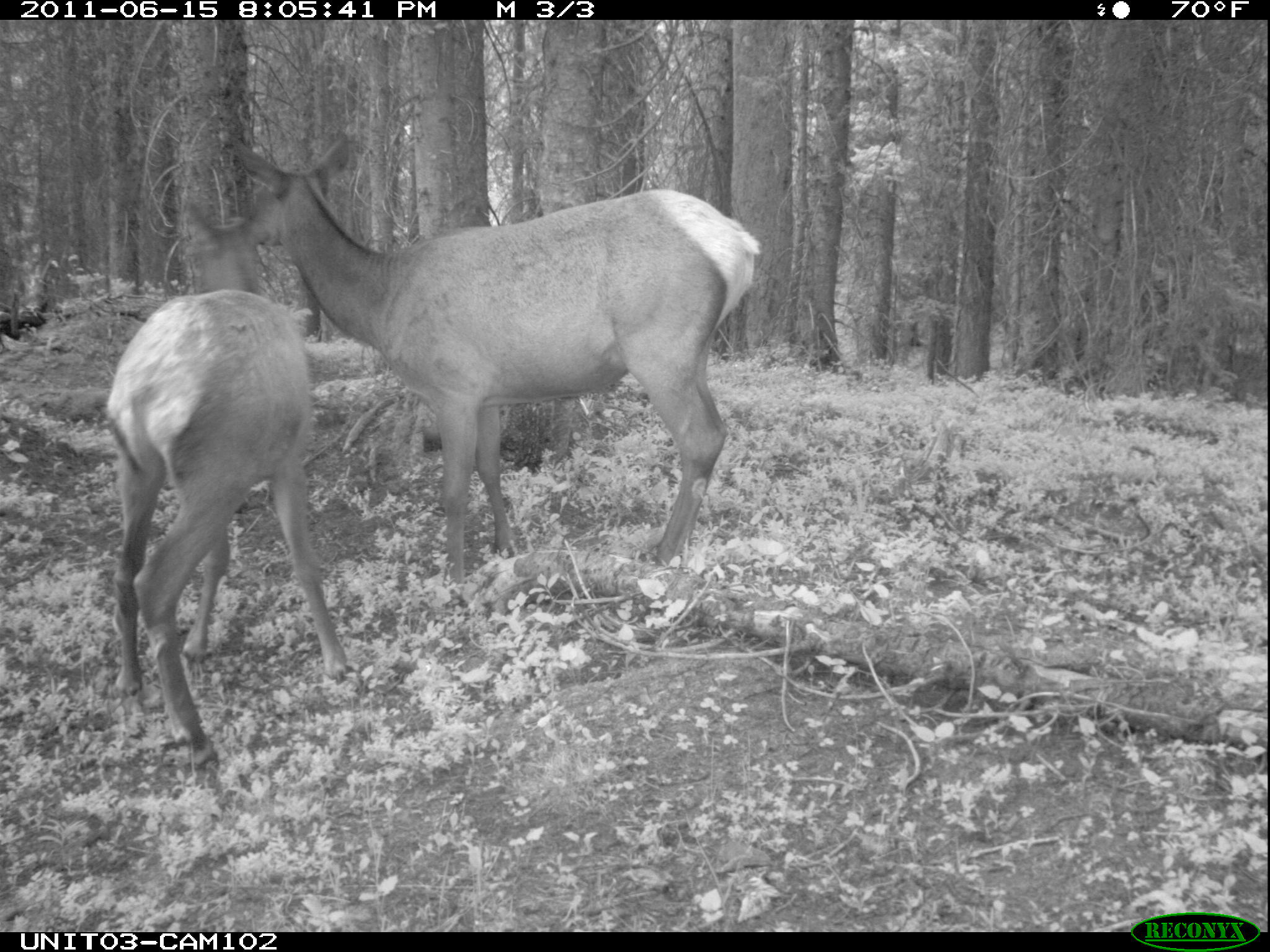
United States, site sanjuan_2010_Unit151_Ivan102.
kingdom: Animalia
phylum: Chordata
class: Mammalia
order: Artiodactyla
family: Cervidae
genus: Cervus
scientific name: Cervus elaphus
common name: red deer